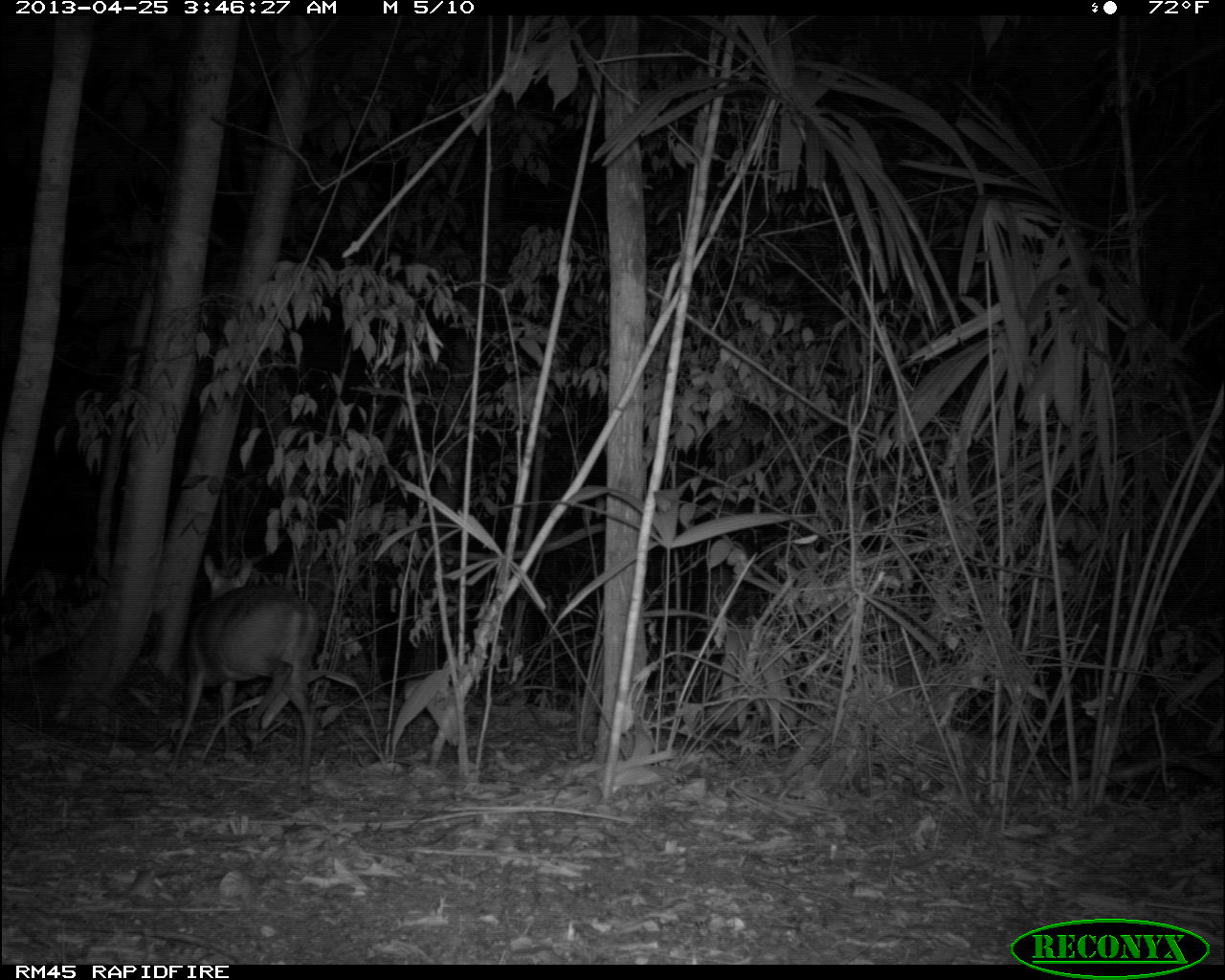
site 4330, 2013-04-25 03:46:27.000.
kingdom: Animalia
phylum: Chordata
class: Mammalia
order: Artiodactyla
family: Cervidae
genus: Mazama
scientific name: Mazama temama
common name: central american red brocket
Mazama temama (central american red brocket), count 1, sex male.